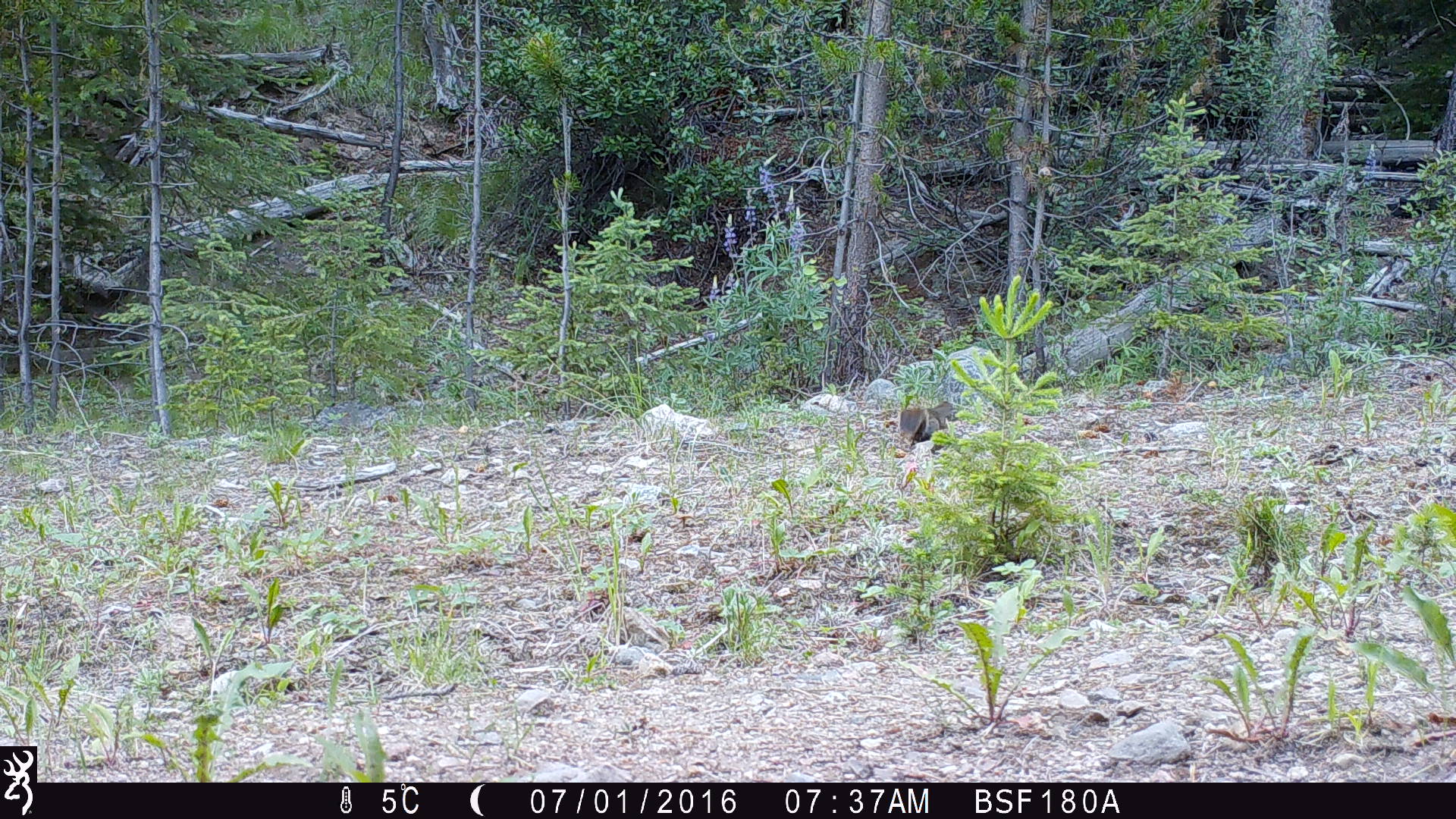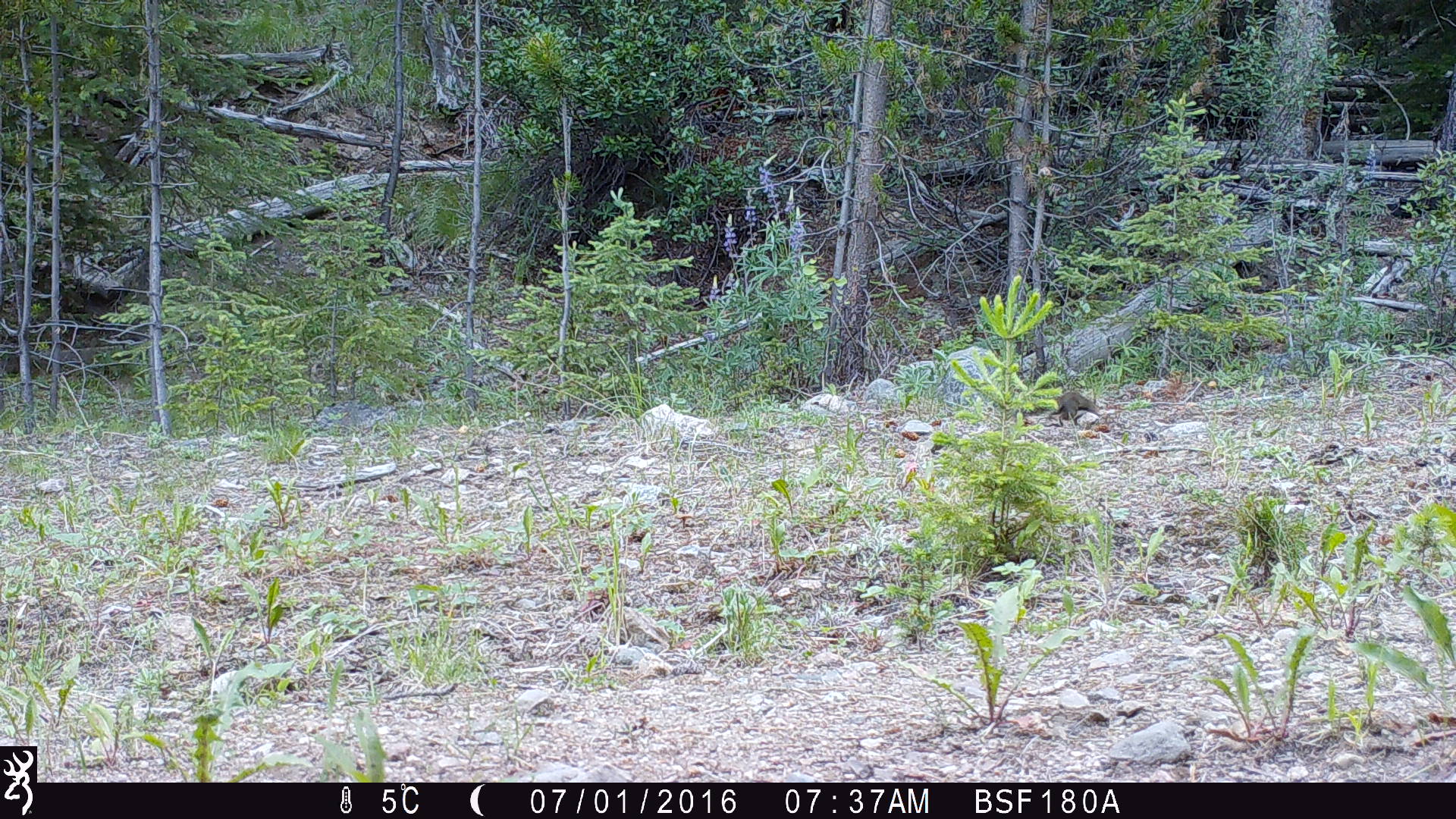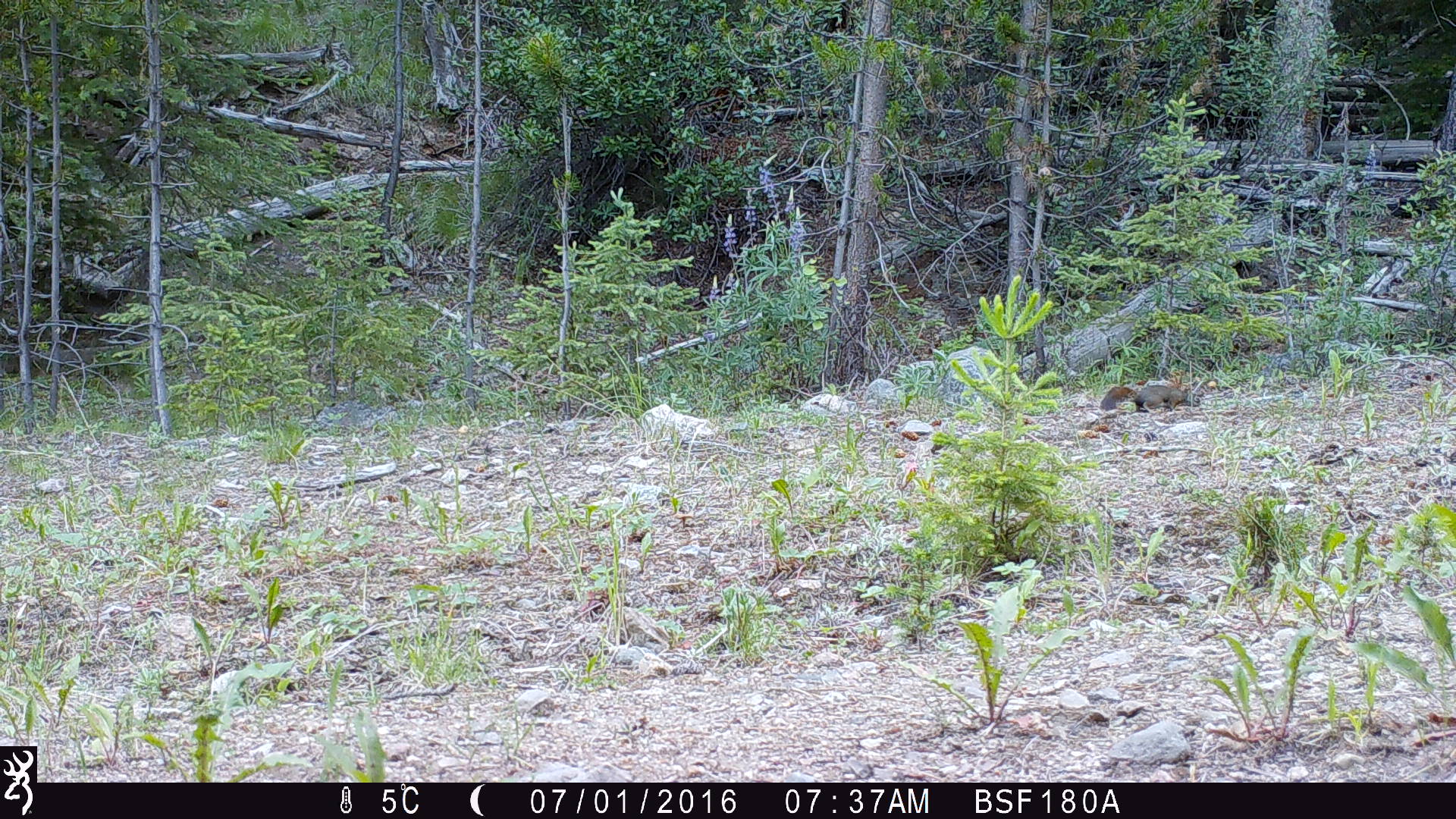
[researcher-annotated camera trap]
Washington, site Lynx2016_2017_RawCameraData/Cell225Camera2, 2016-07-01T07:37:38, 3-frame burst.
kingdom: Animalia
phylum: Chordata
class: Mammalia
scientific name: Mammalia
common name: small mammal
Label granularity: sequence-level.